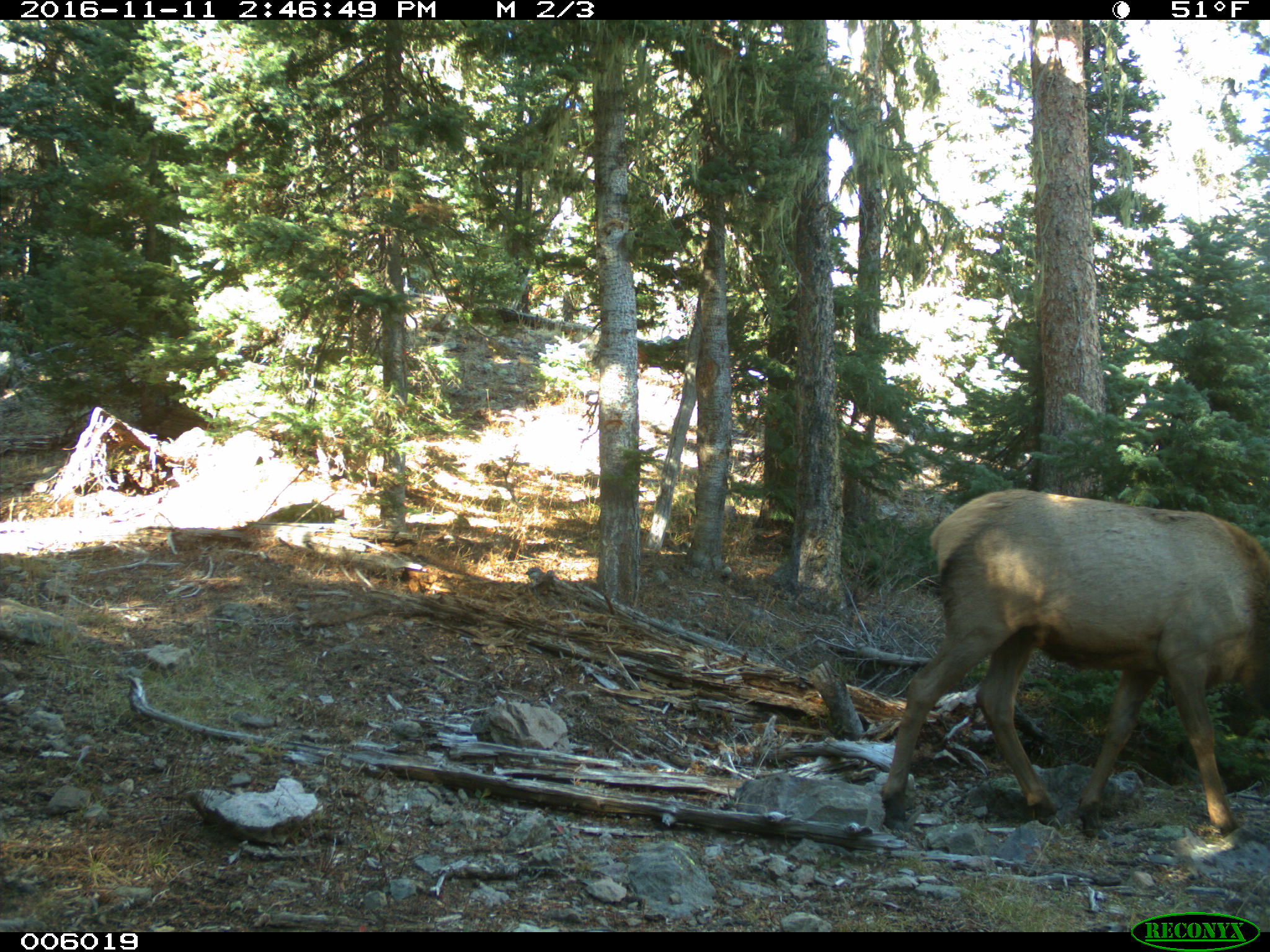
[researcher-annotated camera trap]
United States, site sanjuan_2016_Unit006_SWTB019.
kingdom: Animalia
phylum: Chordata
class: Mammalia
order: Artiodactyla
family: Cervidae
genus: Cervus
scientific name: Cervus elaphus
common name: red deer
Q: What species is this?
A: Cervus elaphus (red deer).